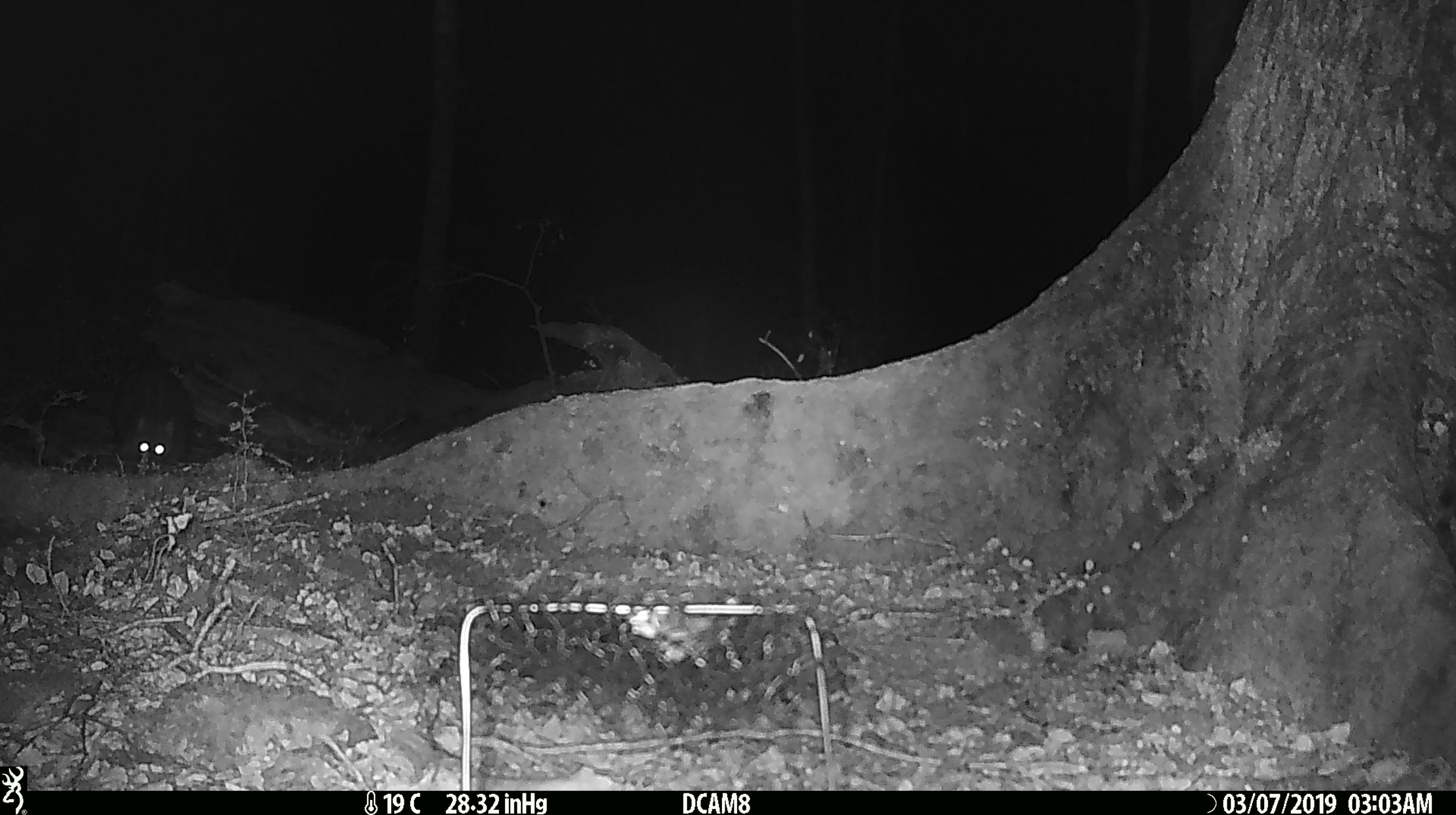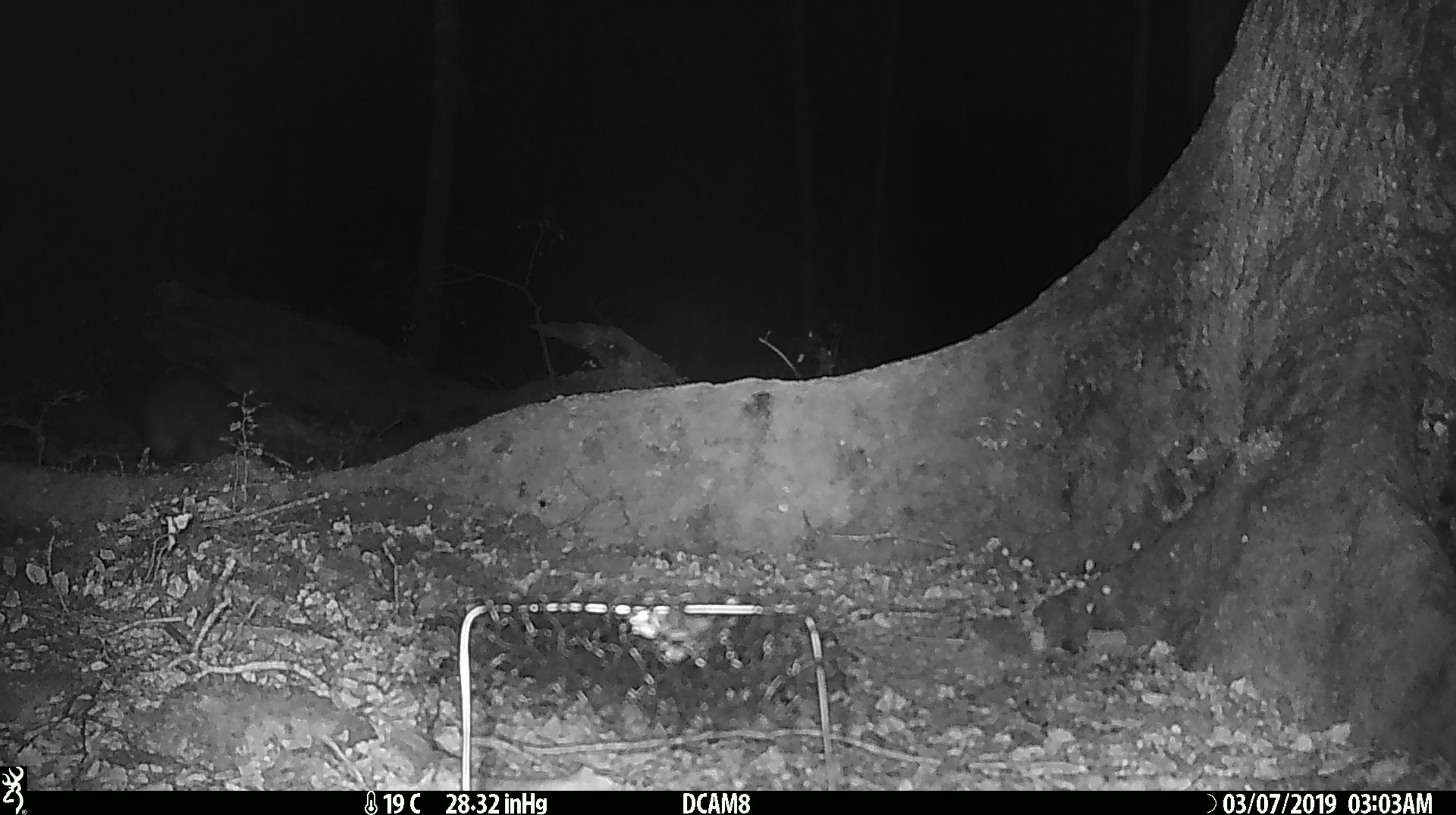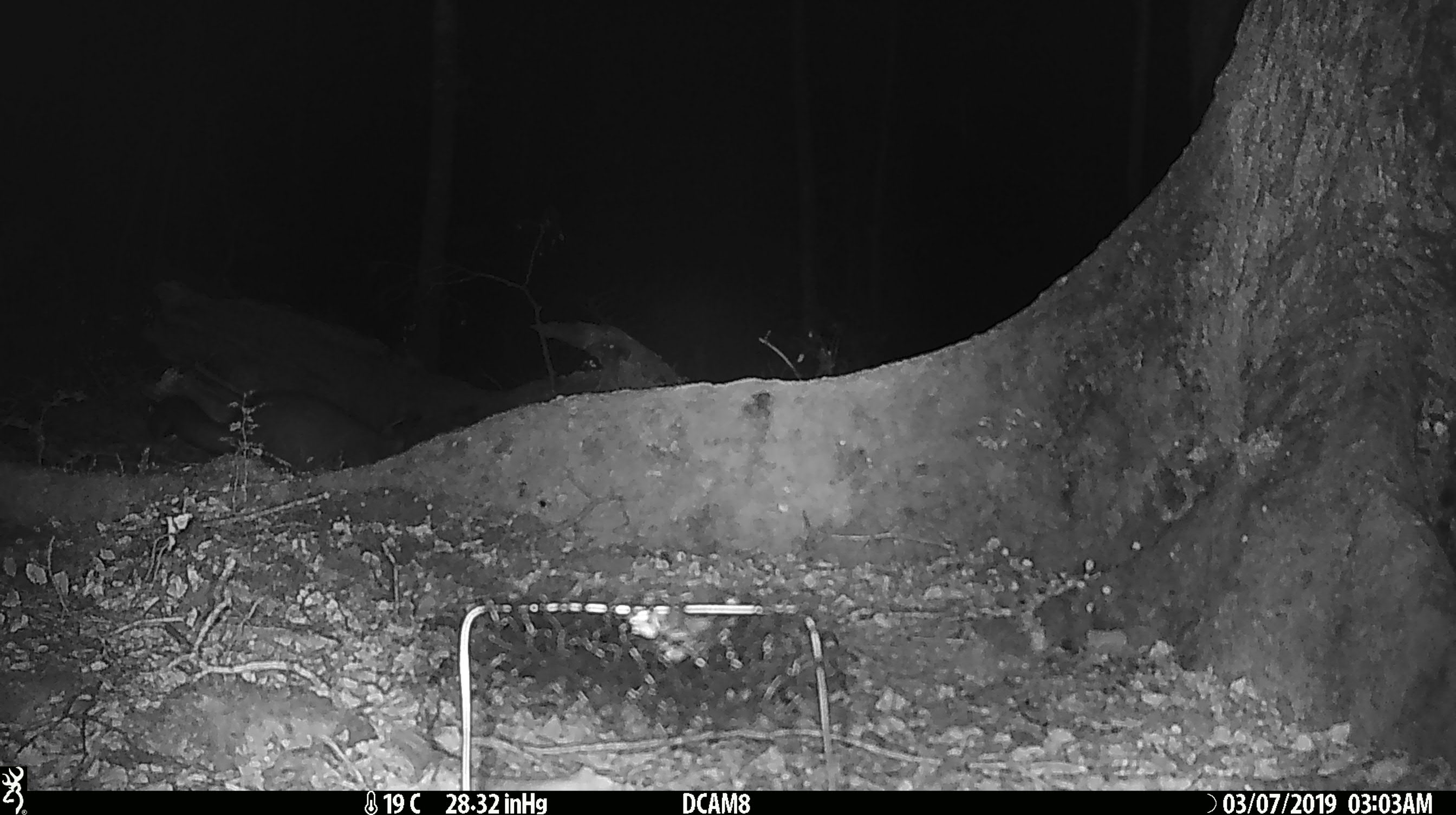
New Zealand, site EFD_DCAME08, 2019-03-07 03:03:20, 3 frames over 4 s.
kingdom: Animalia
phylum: Chordata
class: Mammalia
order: Diprotodontia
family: Phalangeridae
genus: Trichosurus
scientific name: Trichosurus vulpecula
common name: common brushtail possum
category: possum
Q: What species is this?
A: Possum (common brushtail possum) (Trichosurus vulpecula).